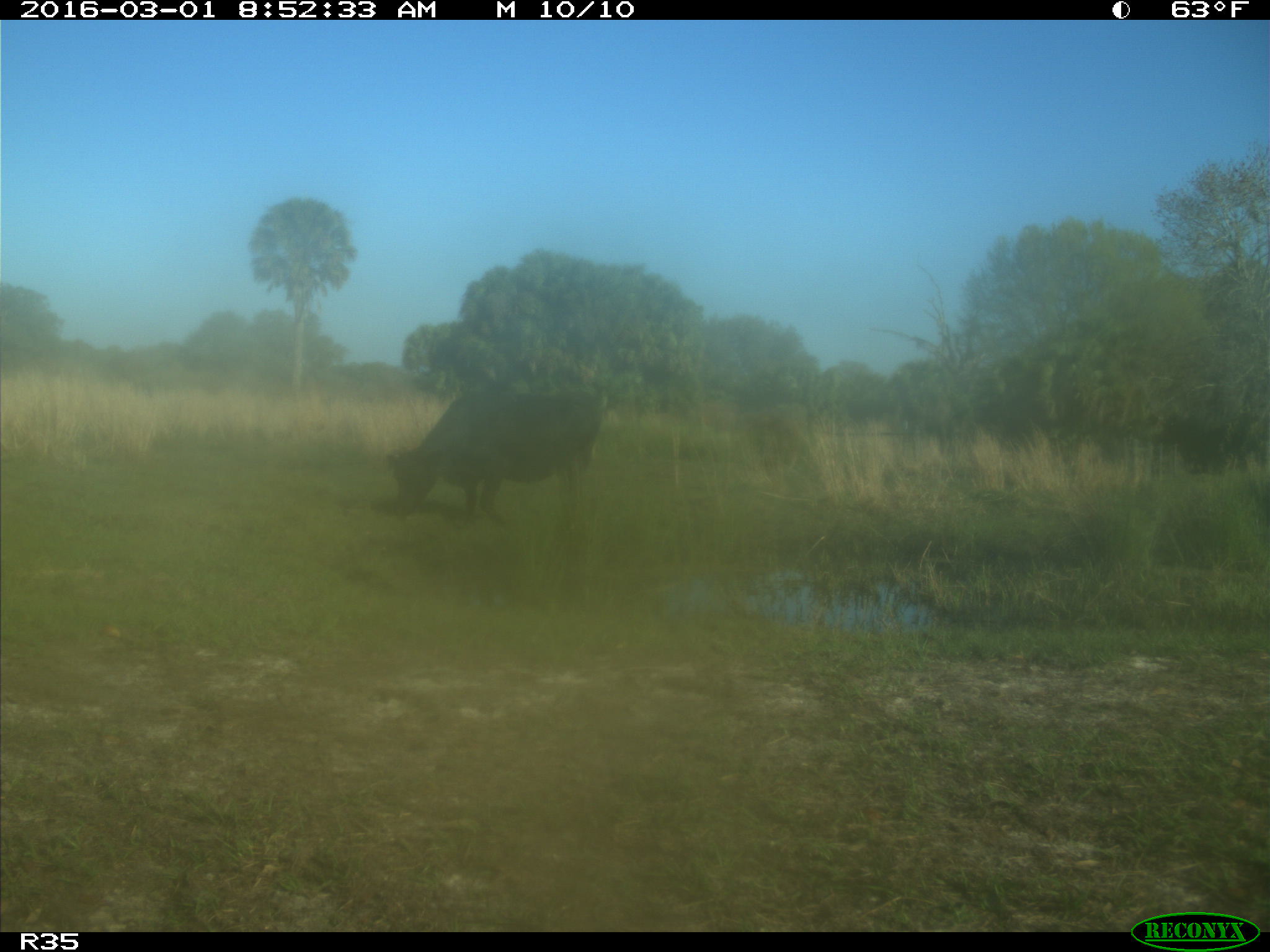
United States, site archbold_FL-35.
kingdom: Animalia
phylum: Chordata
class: Mammalia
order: Artiodactyla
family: Bovidae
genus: Bos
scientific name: Bos taurus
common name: domestic cow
Bos taurus (domestic cow).